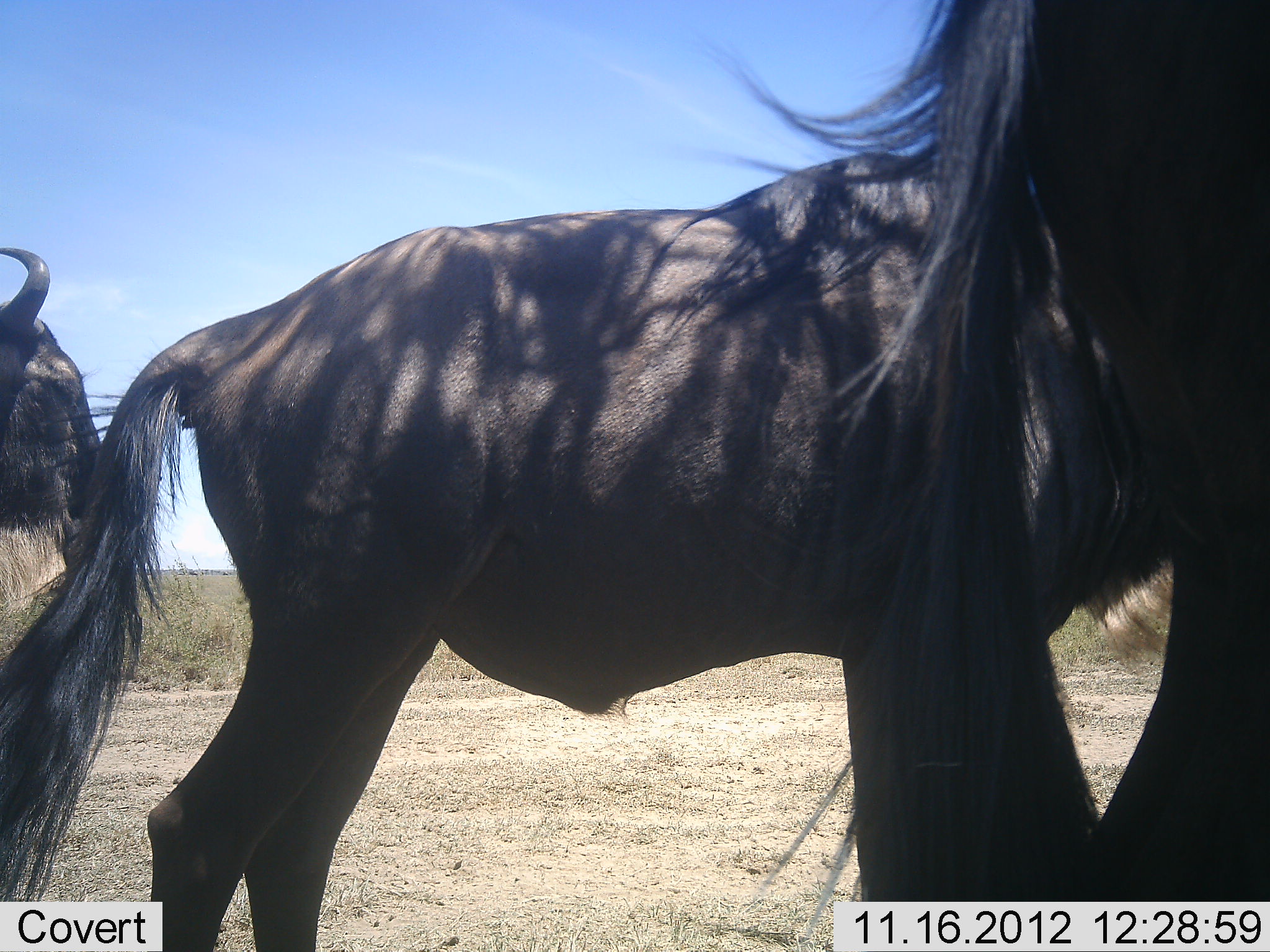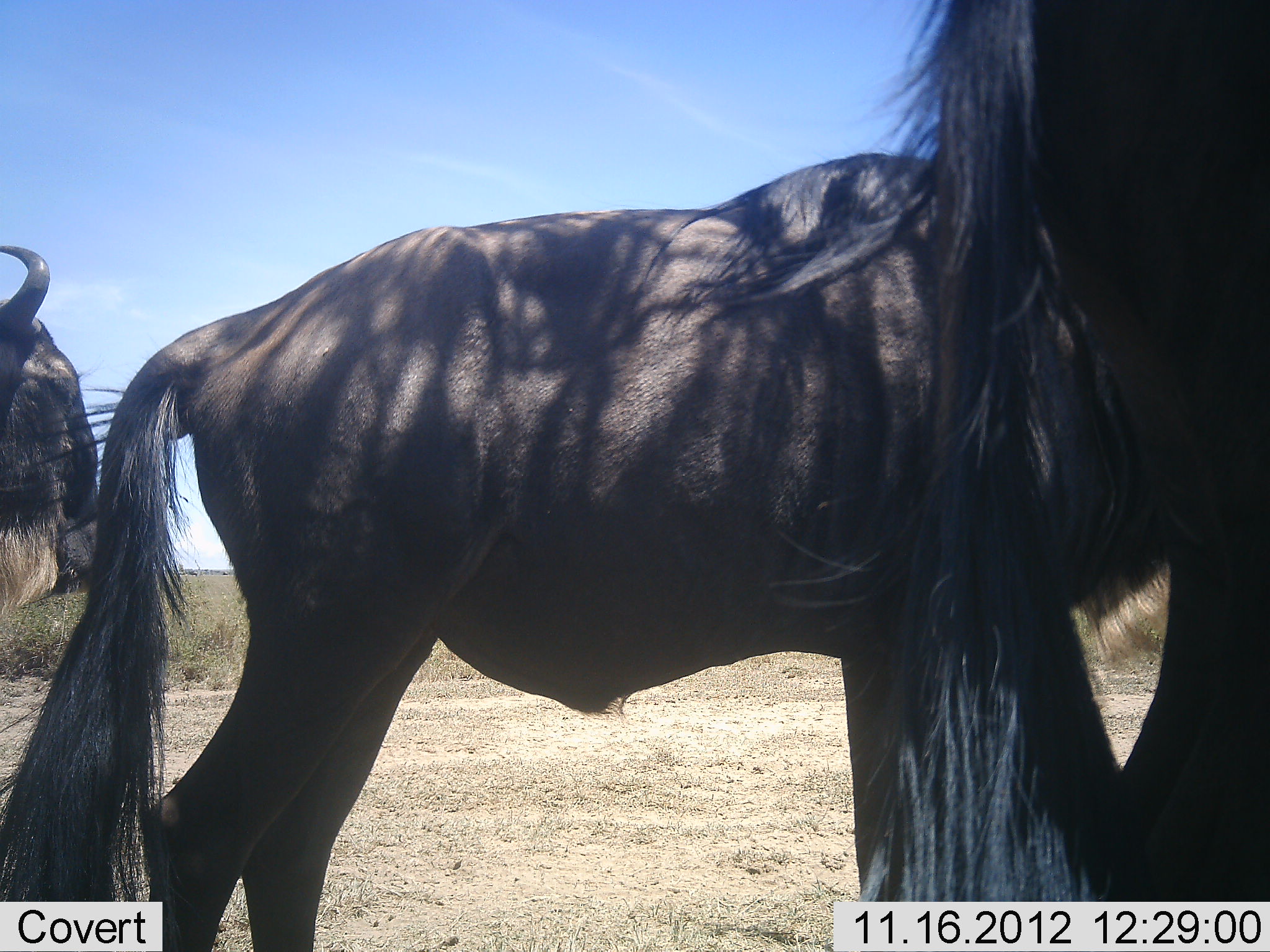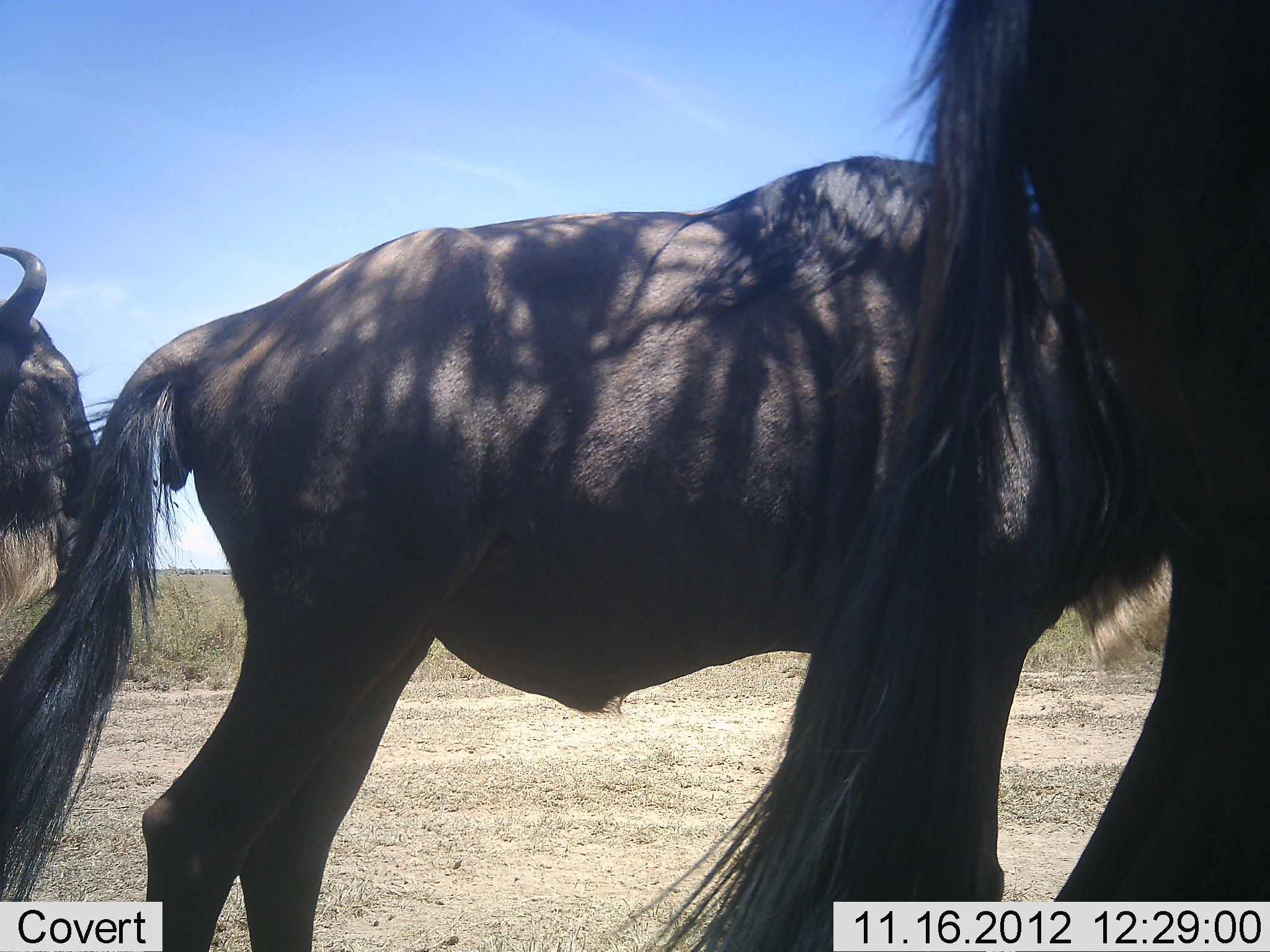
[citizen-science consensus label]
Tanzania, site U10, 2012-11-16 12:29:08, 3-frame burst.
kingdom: Animalia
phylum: Chordata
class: Mammalia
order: Artiodactyla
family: Bovidae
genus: Connochaetes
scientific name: Connochaetes taurinus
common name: blue wildebeest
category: wildebeest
Wildebeest (blue wildebeest) (Connochaetes taurinus), count 3. Behavior (volunteer vote fractions): standing 90%, resting 0%, moving 10%, interacting 0%. Young present (vote fraction): 0%. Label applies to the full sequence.